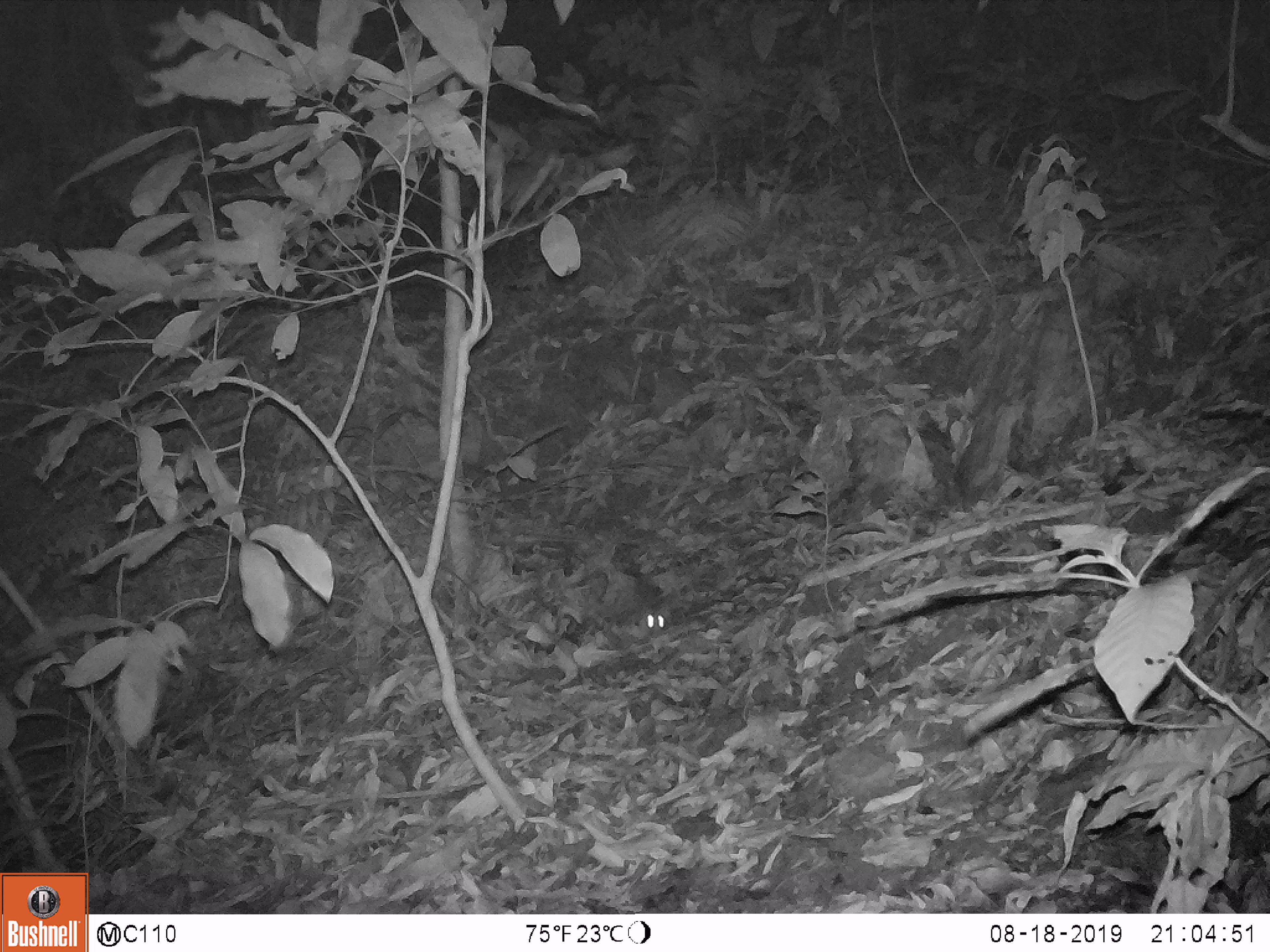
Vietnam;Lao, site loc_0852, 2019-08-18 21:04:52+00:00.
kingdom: Animalia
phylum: Chordata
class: Mammalia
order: Rodentia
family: Muridae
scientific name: Muridae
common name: old-world mice and rats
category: unidentified murid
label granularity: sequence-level